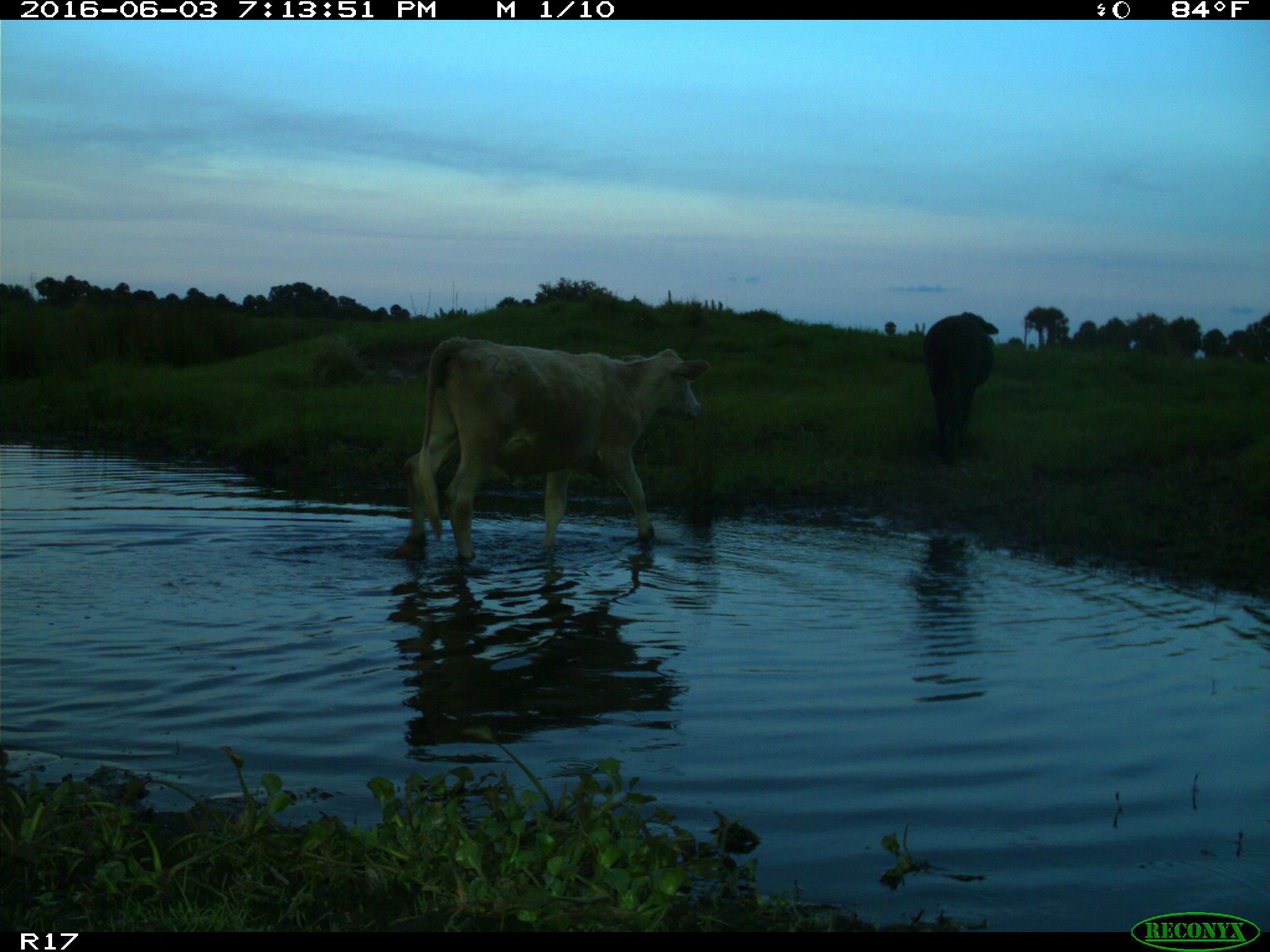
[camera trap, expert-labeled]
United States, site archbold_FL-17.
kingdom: Animalia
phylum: Chordata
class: Mammalia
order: Artiodactyla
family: Bovidae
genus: Bos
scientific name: Bos taurus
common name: domestic cow